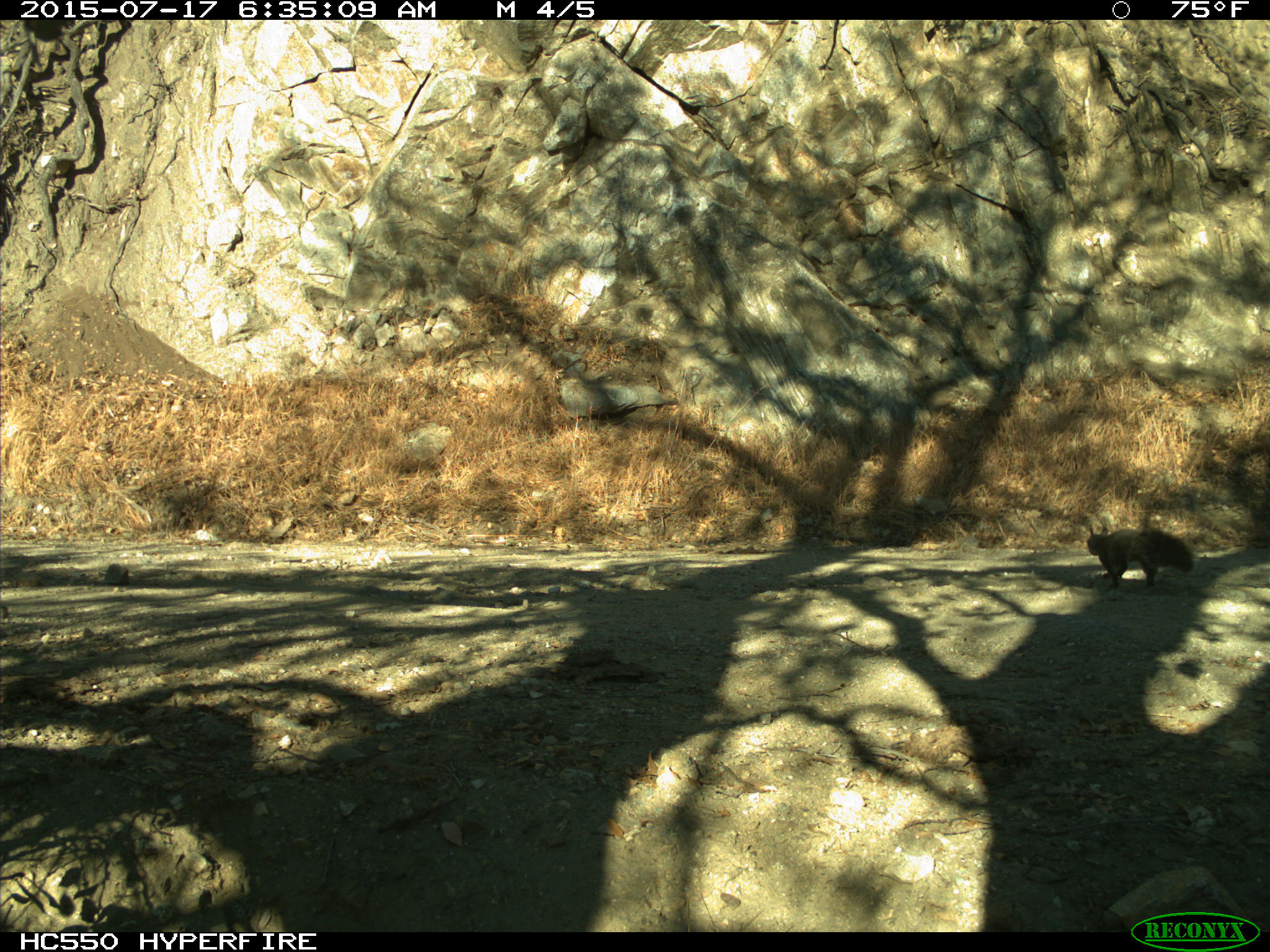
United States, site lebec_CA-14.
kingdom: Animalia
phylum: Chordata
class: Mammalia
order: Rodentia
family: Sciuridae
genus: Sciurus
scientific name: Sciurus carolinensis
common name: eastern gray squirrel